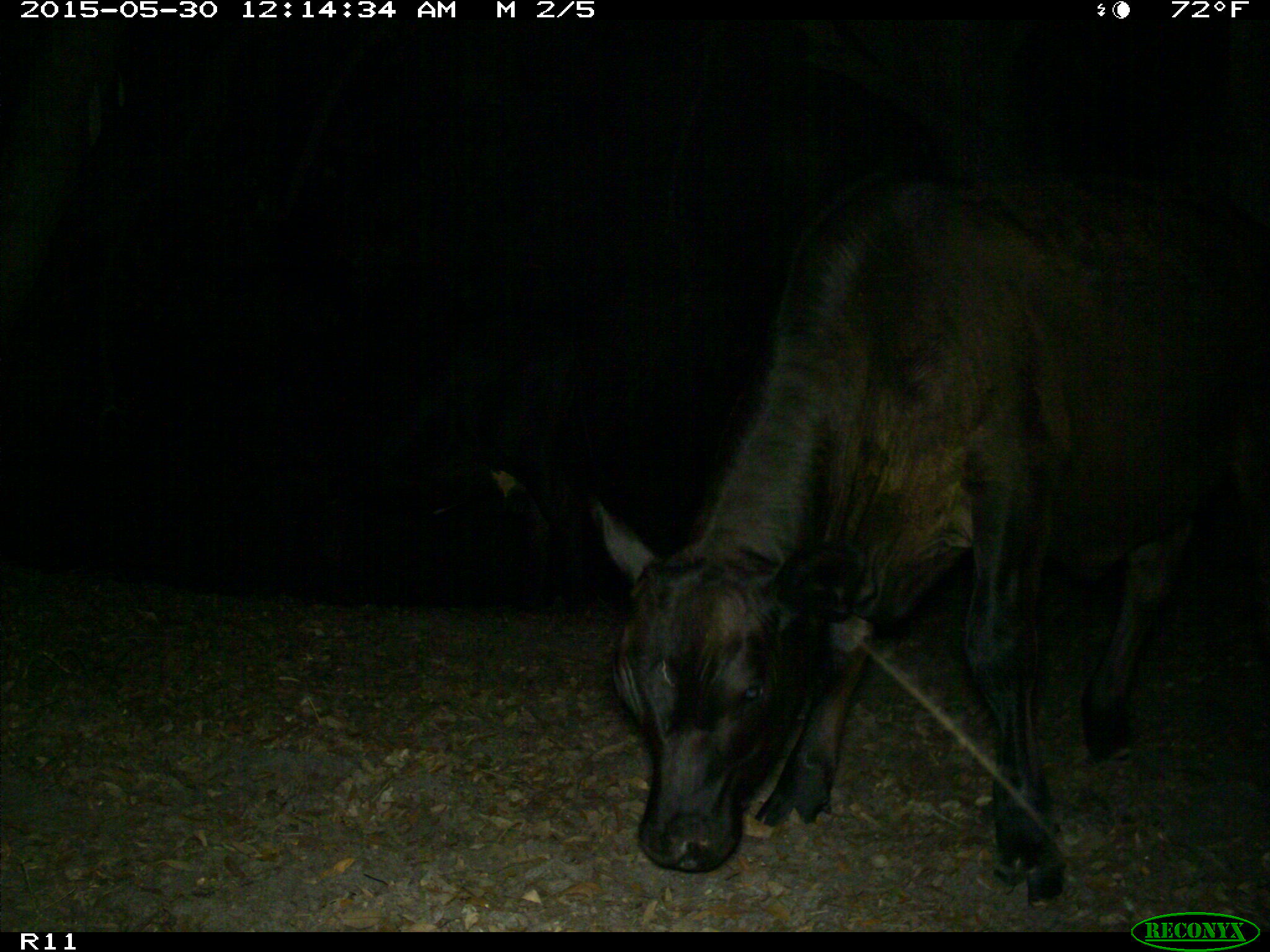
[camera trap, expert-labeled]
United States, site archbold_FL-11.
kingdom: Animalia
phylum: Chordata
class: Mammalia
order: Artiodactyla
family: Bovidae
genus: Bos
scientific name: Bos taurus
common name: domestic cow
Bos taurus (domestic cow).